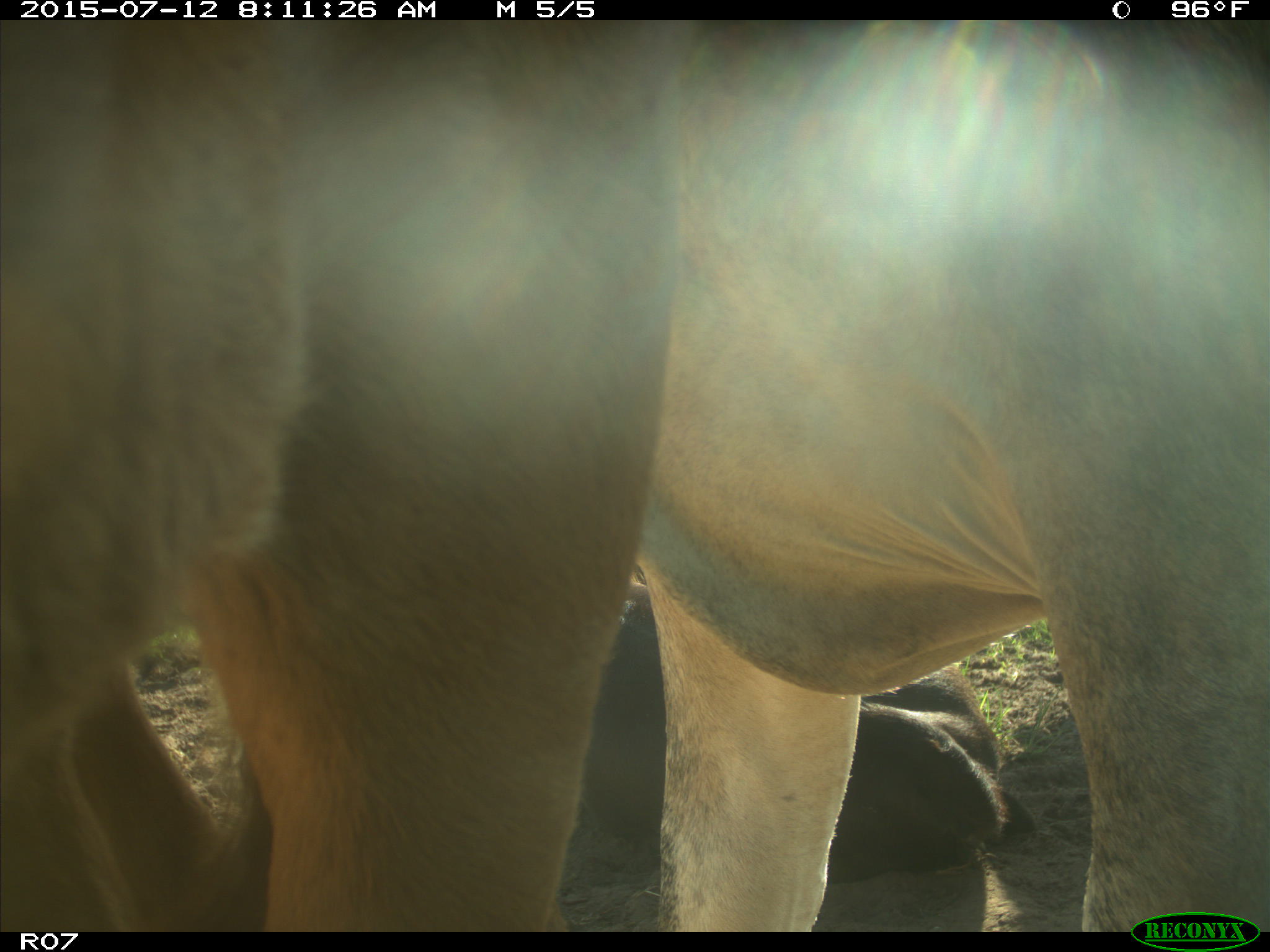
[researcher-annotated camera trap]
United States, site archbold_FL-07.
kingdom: Animalia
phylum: Chordata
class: Mammalia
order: Artiodactyla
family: Bovidae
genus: Bos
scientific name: Bos taurus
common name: domestic cow